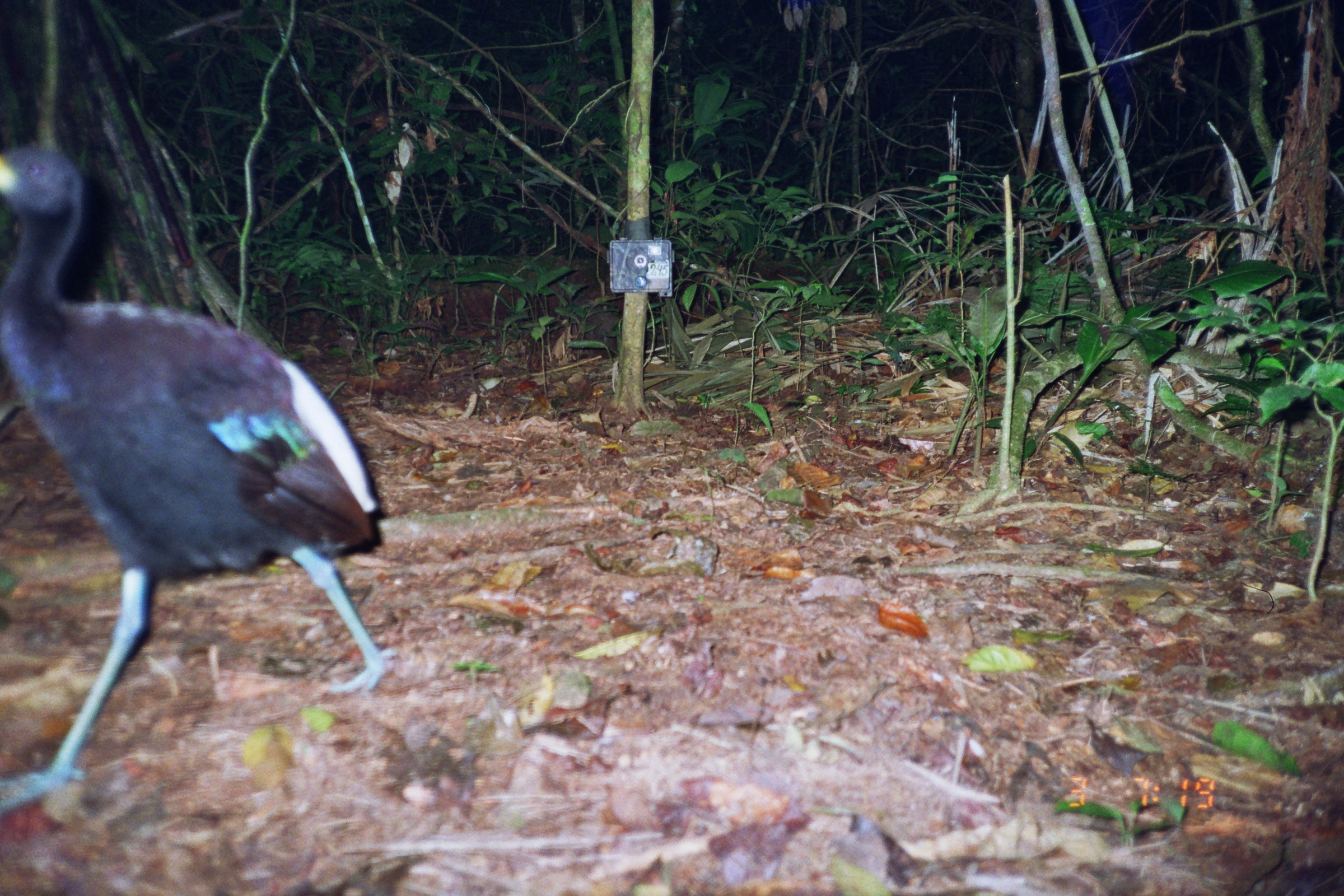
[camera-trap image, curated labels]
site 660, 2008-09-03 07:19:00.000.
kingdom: Animalia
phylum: Chordata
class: Aves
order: Gruiformes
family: Psophiidae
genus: Psophia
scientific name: Psophia leucoptera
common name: pale-winged trumpeter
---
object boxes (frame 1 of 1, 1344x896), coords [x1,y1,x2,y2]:
psophia leucoptera: [0,136,396,813]